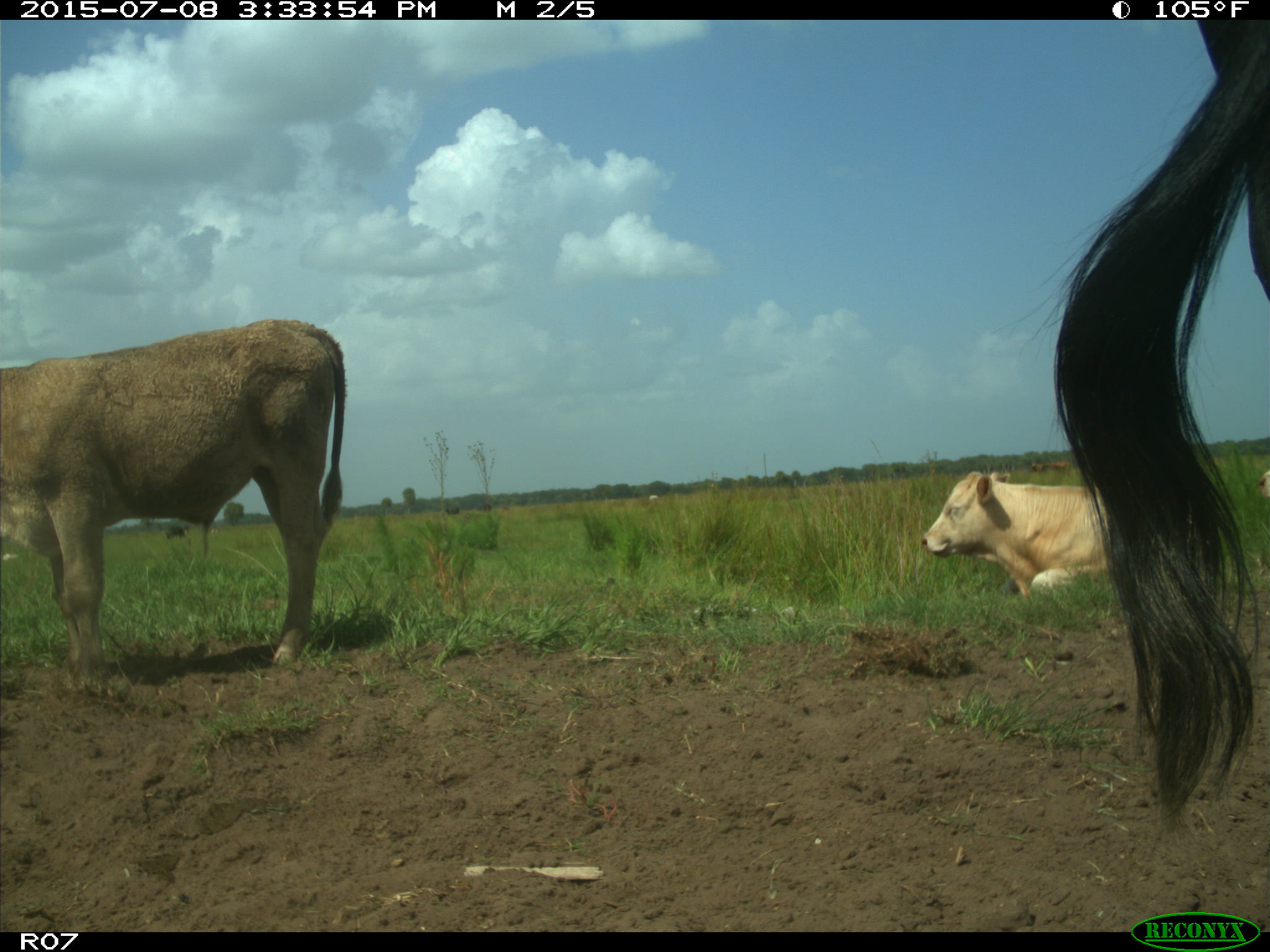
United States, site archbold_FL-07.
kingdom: Animalia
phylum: Chordata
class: Mammalia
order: Artiodactyla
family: Bovidae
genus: Bos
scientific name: Bos taurus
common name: domestic cow